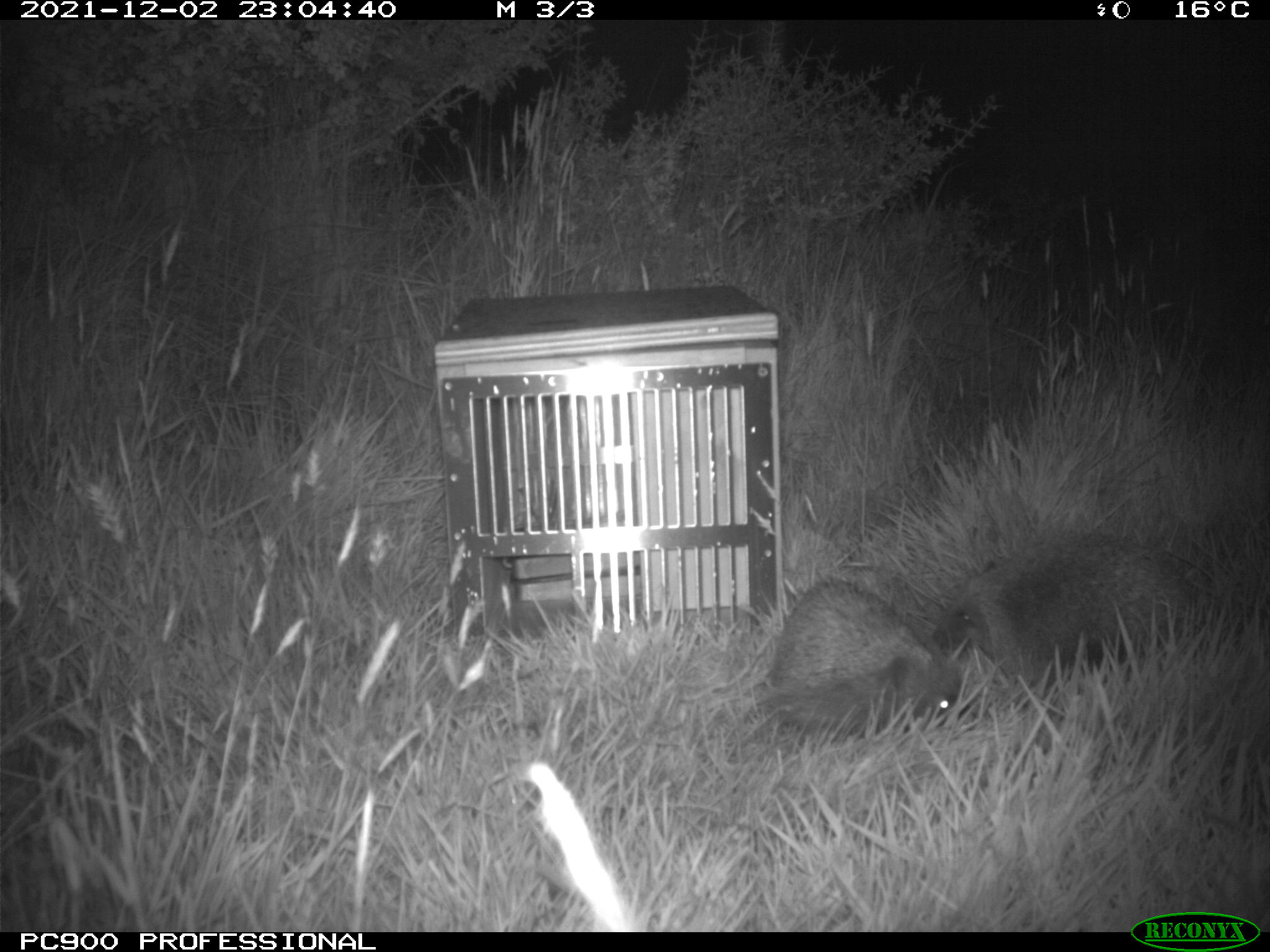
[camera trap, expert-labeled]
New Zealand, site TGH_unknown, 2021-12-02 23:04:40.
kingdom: Animalia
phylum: Chordata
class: Mammalia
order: Eulipotyphla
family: Erinaceidae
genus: Erinaceus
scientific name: Erinaceus europaeus europaeus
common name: european hedgehog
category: hedgehog